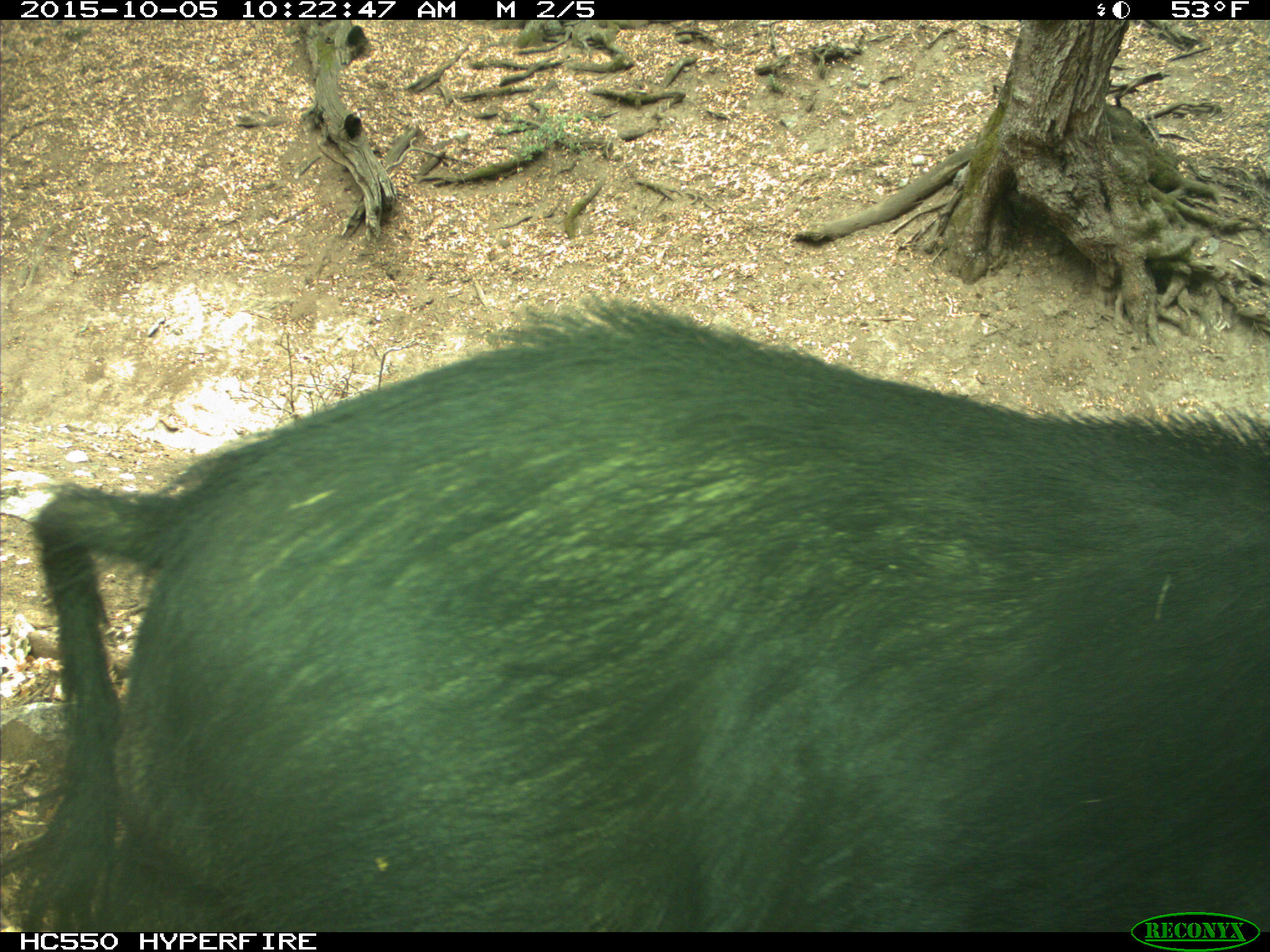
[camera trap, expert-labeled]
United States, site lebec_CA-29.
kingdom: Animalia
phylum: Chordata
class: Mammalia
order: Artiodactyla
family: Suidae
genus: Sus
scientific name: Sus scrofa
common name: wild boar